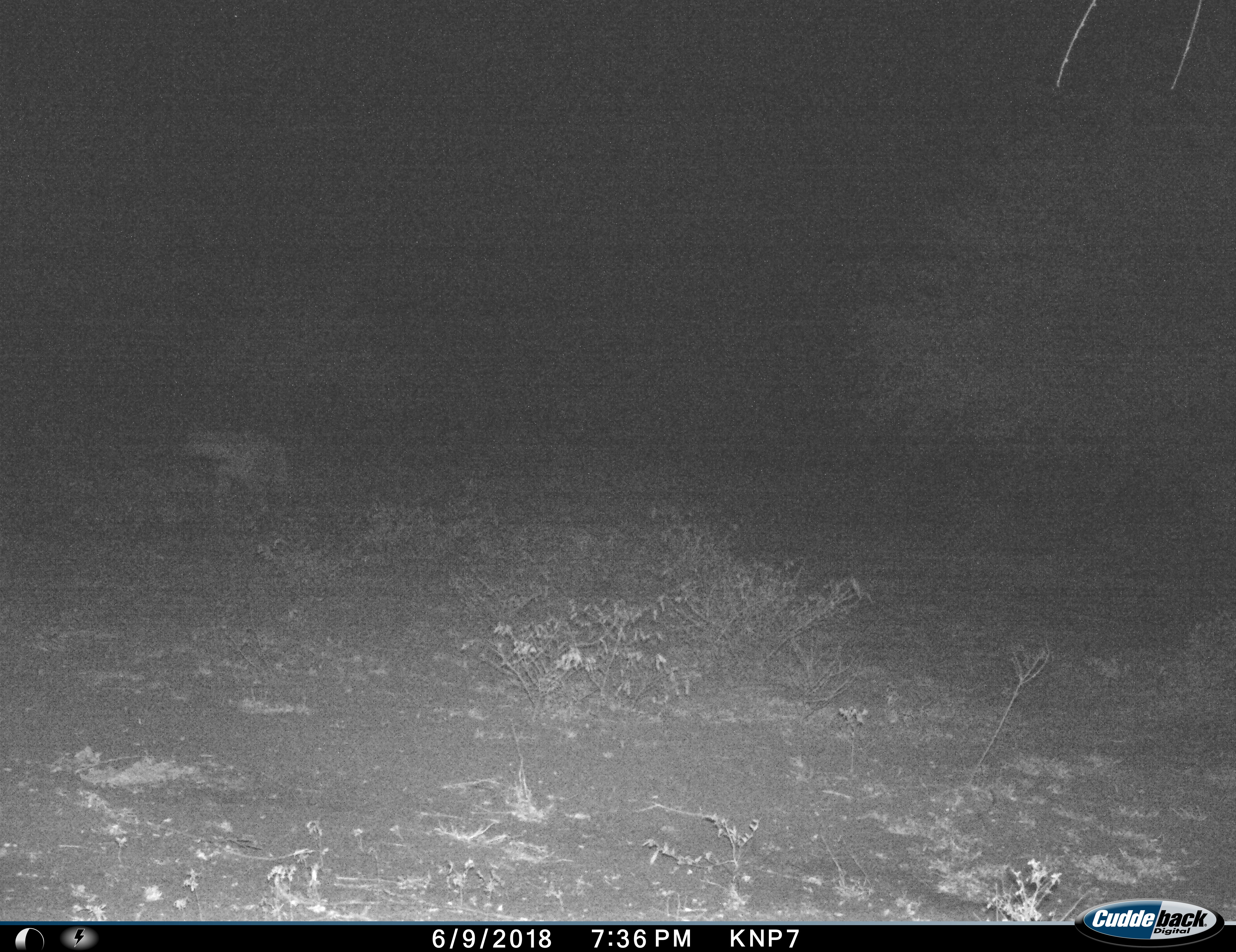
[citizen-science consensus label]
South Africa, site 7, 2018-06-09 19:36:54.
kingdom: Animalia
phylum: Chordata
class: Mammalia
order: Carnivora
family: Hyaenidae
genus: Crocuta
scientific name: Crocuta crocuta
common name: spotted hyena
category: hyenaspotted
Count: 1.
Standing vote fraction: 20%.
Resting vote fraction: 0%.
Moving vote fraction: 80%.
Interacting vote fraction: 0%.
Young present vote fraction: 0%.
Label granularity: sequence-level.